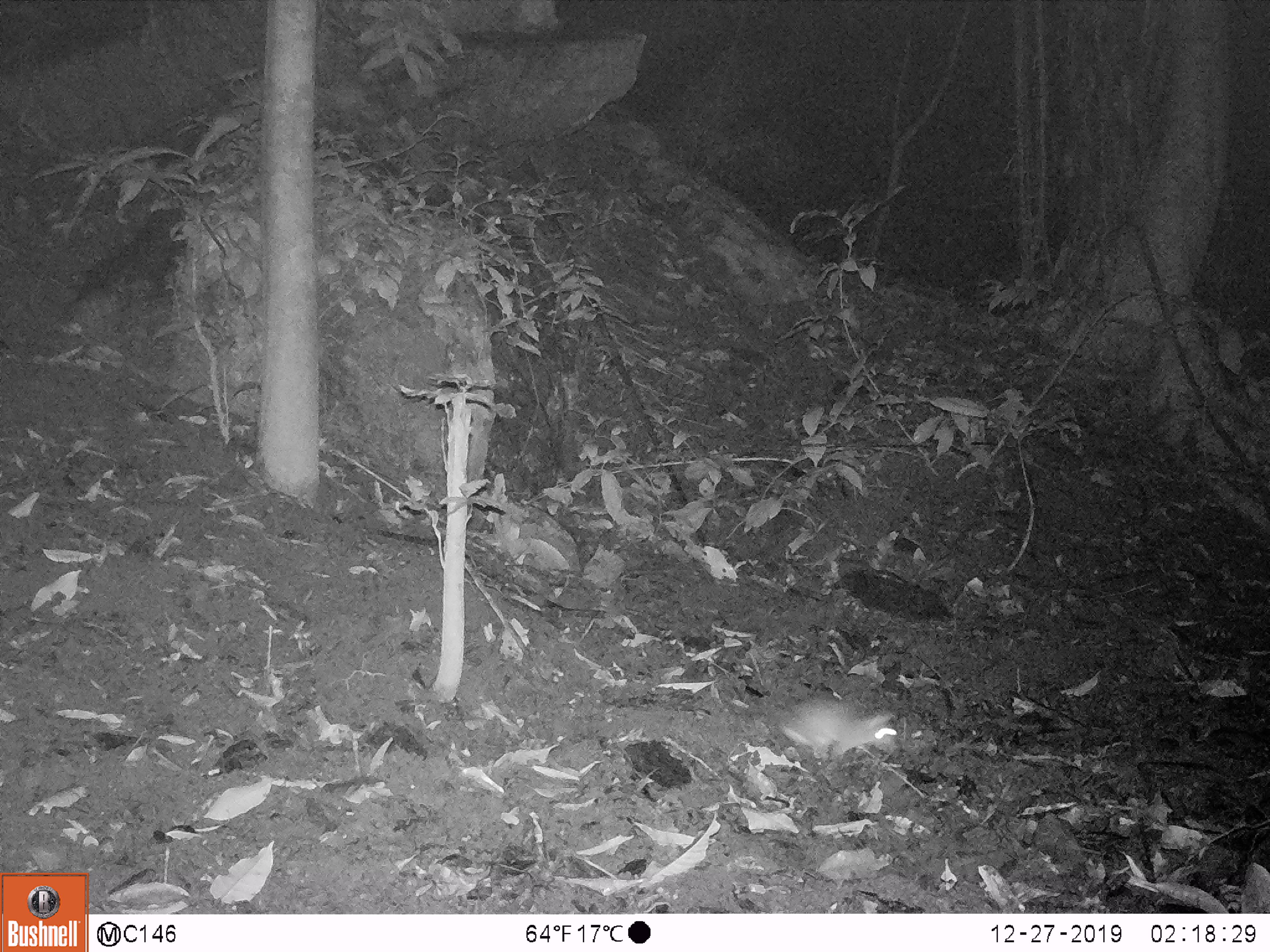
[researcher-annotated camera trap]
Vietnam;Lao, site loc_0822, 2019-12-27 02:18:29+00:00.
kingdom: Animalia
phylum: Chordata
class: Mammalia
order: Rodentia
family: Muridae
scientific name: Muridae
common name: old-world mice and rats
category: unidentified murid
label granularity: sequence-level